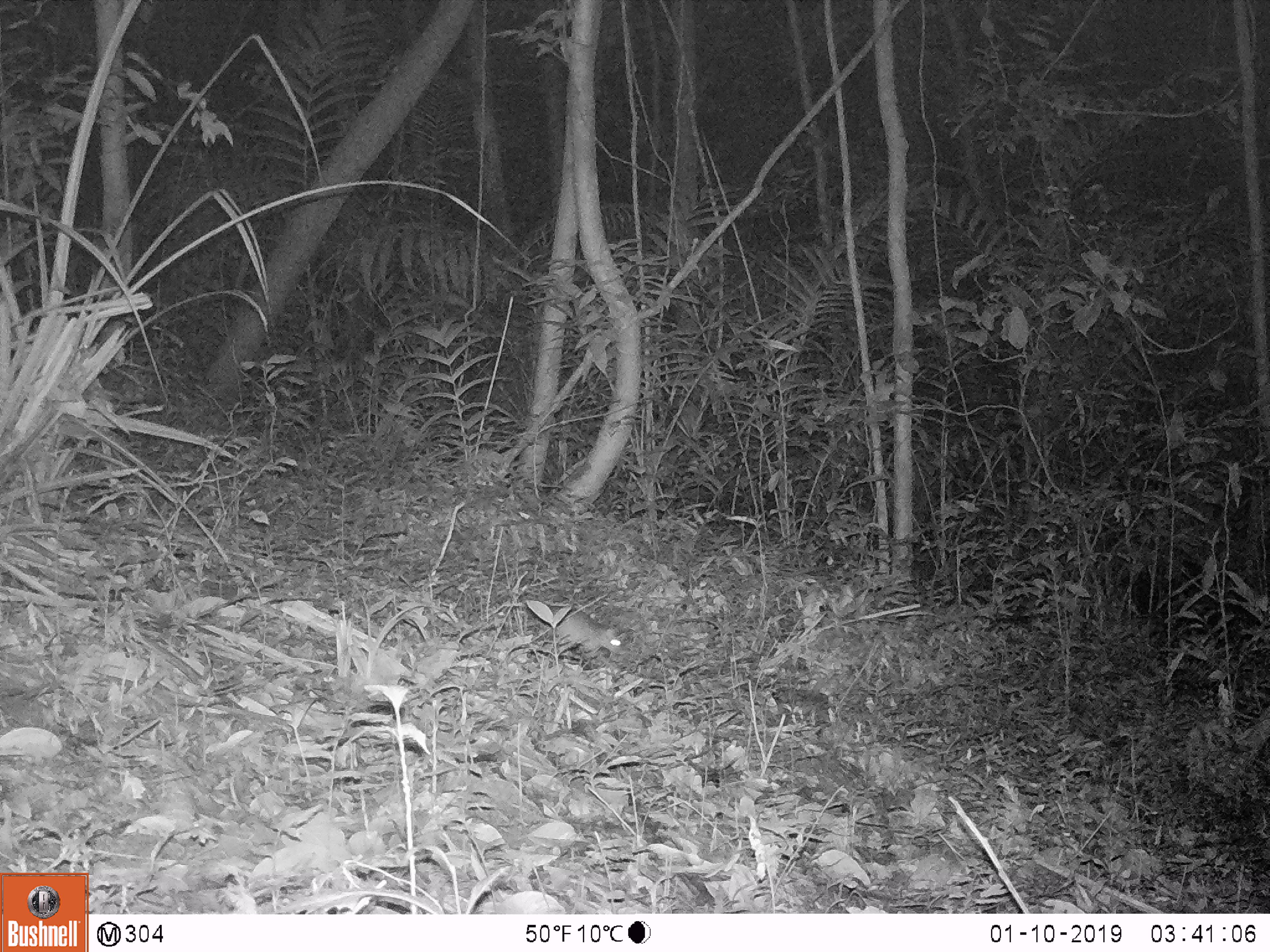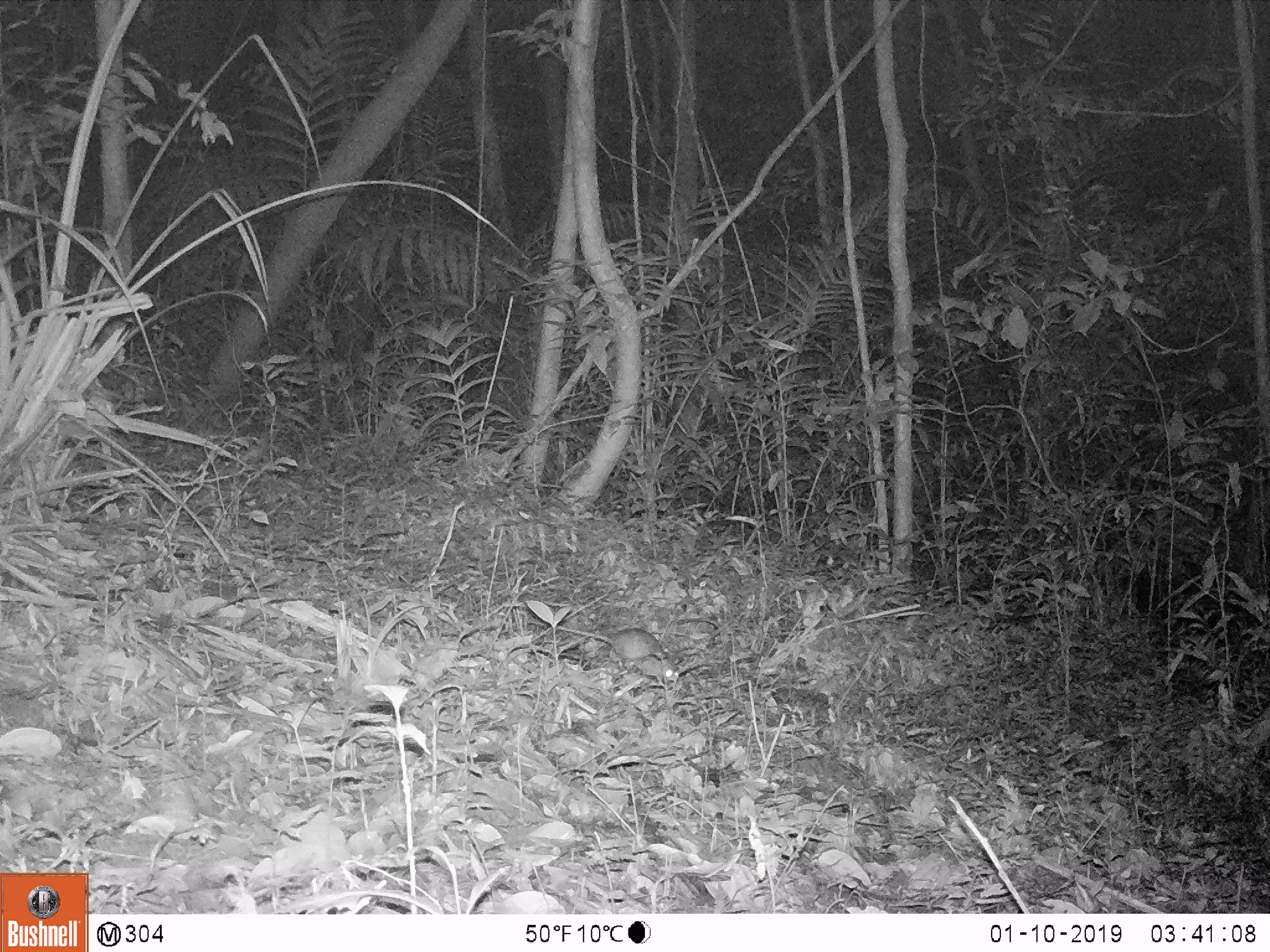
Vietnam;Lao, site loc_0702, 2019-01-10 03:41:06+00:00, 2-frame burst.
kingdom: Animalia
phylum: Chordata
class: Mammalia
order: Rodentia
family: Muridae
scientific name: Muridae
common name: old-world mice and rats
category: unidentified murid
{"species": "unidentified murid (old-world mice and rats) (Muridae)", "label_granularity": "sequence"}